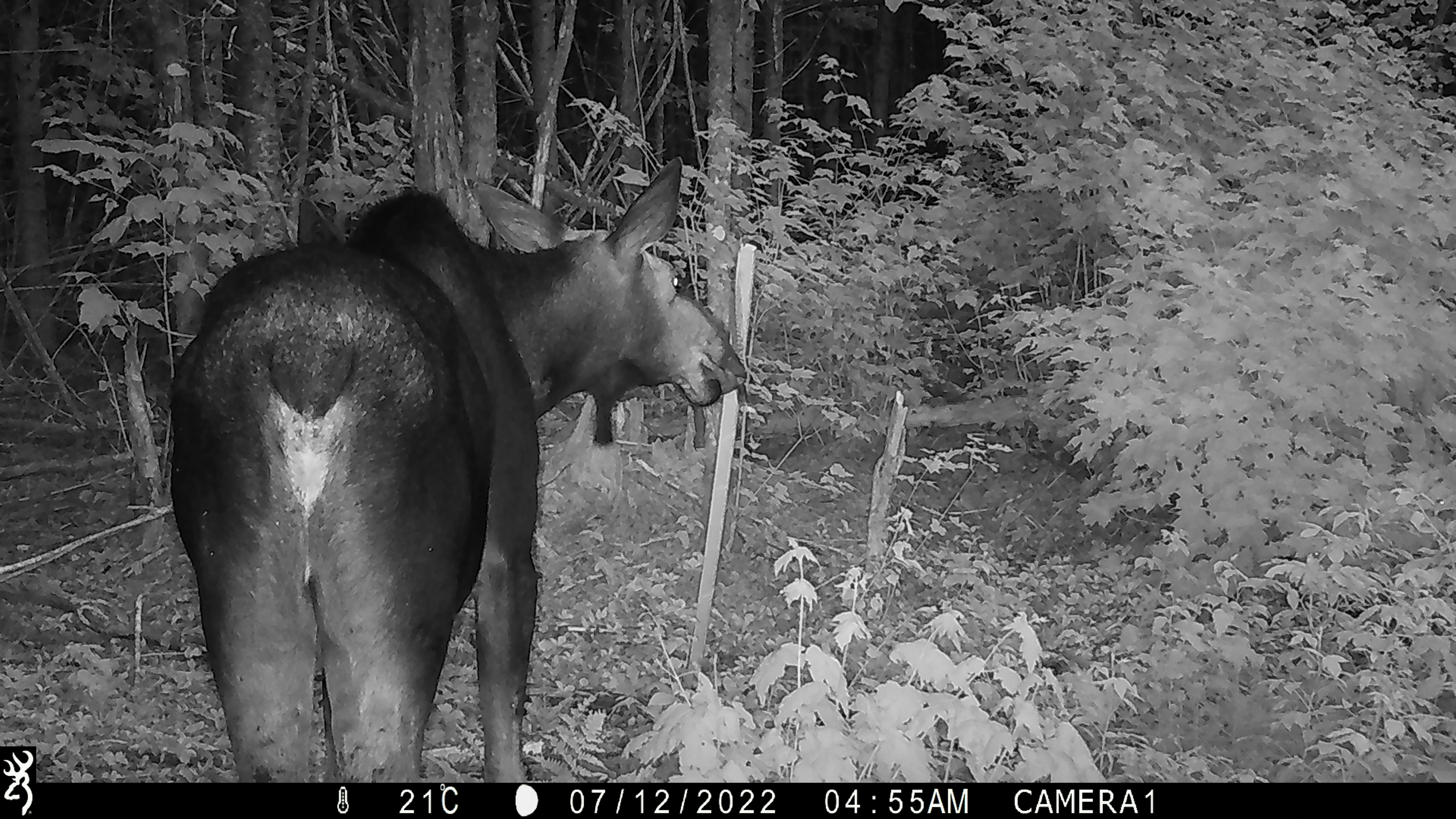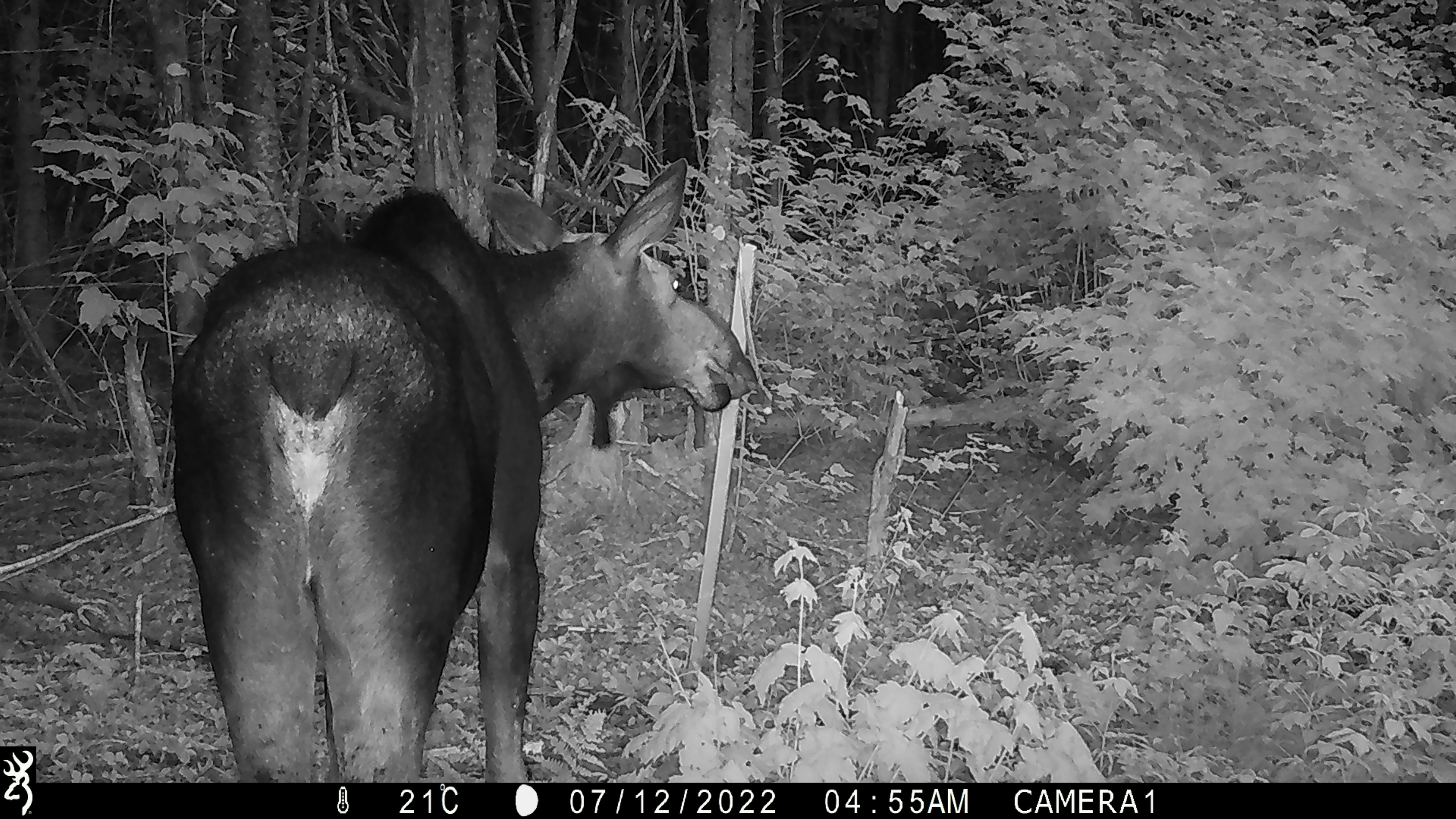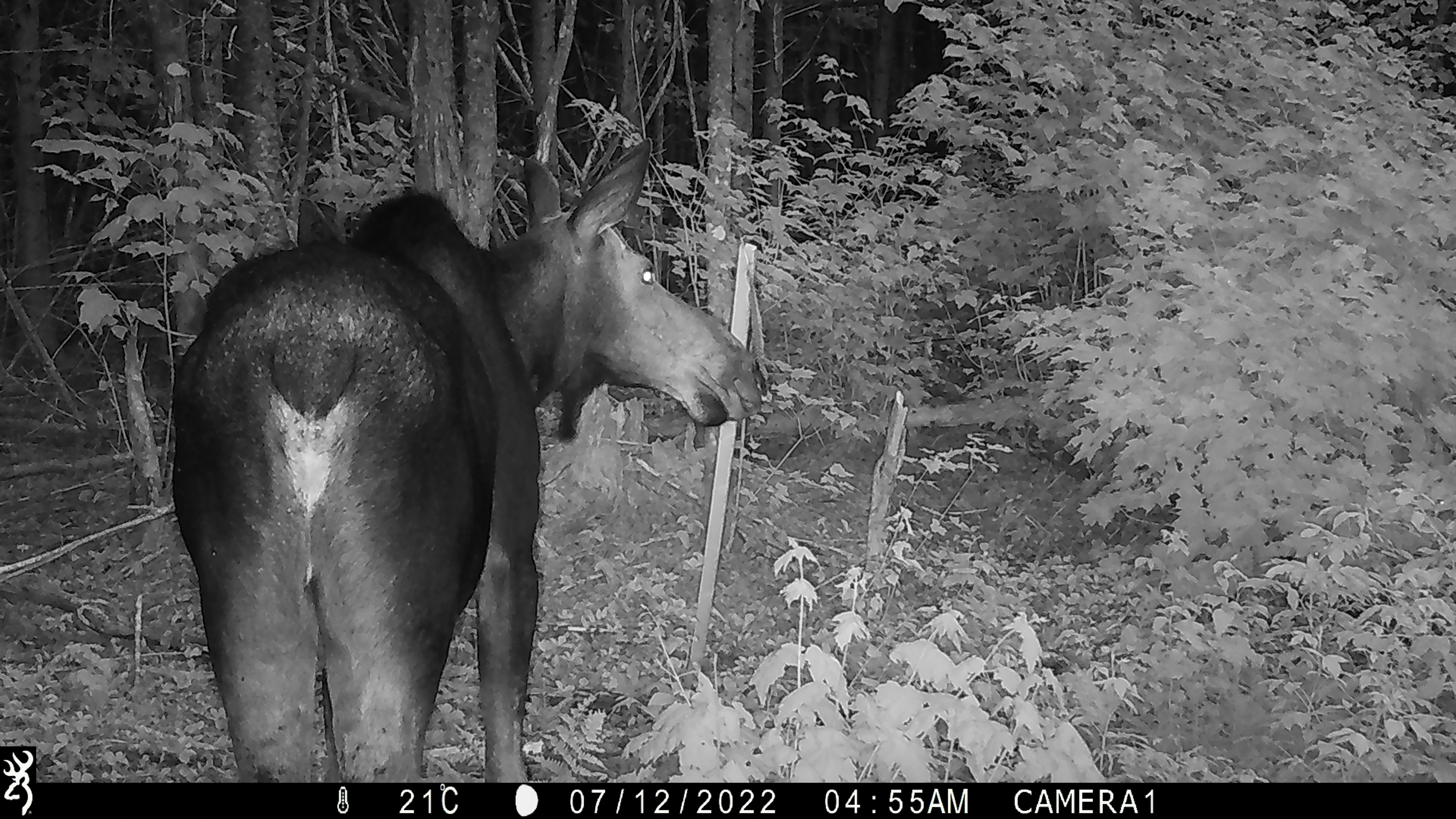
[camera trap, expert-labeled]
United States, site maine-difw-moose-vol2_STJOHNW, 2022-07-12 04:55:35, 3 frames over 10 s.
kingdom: Animalia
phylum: Chordata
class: Mammalia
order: Artiodactyla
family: Cervidae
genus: Alces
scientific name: Alces alces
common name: moose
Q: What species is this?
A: Moose (Alces alces).